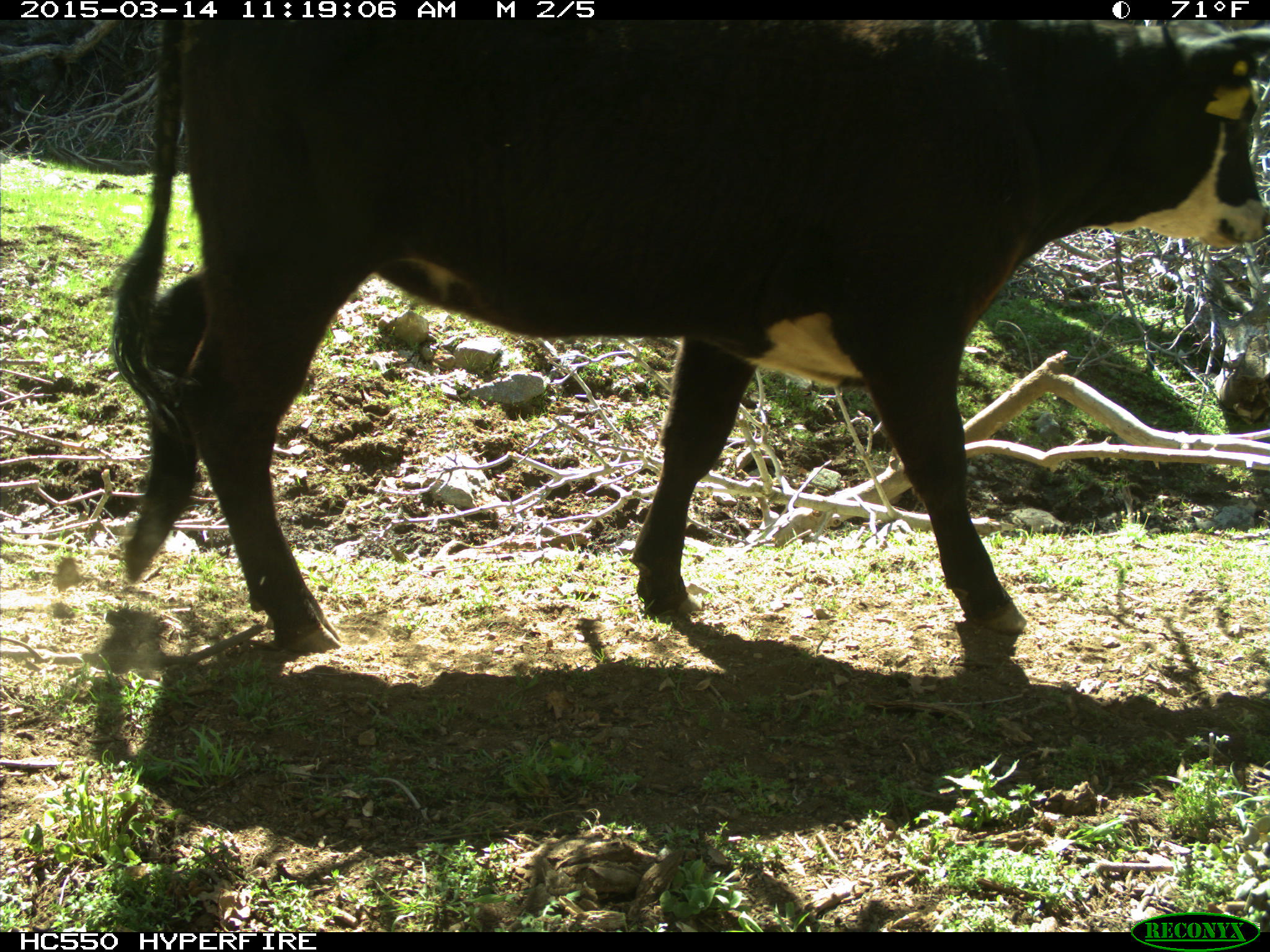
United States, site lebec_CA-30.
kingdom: Animalia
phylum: Chordata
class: Mammalia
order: Artiodactyla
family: Bovidae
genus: Bos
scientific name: Bos taurus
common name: domestic cow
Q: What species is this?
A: Bos taurus (domestic cow).